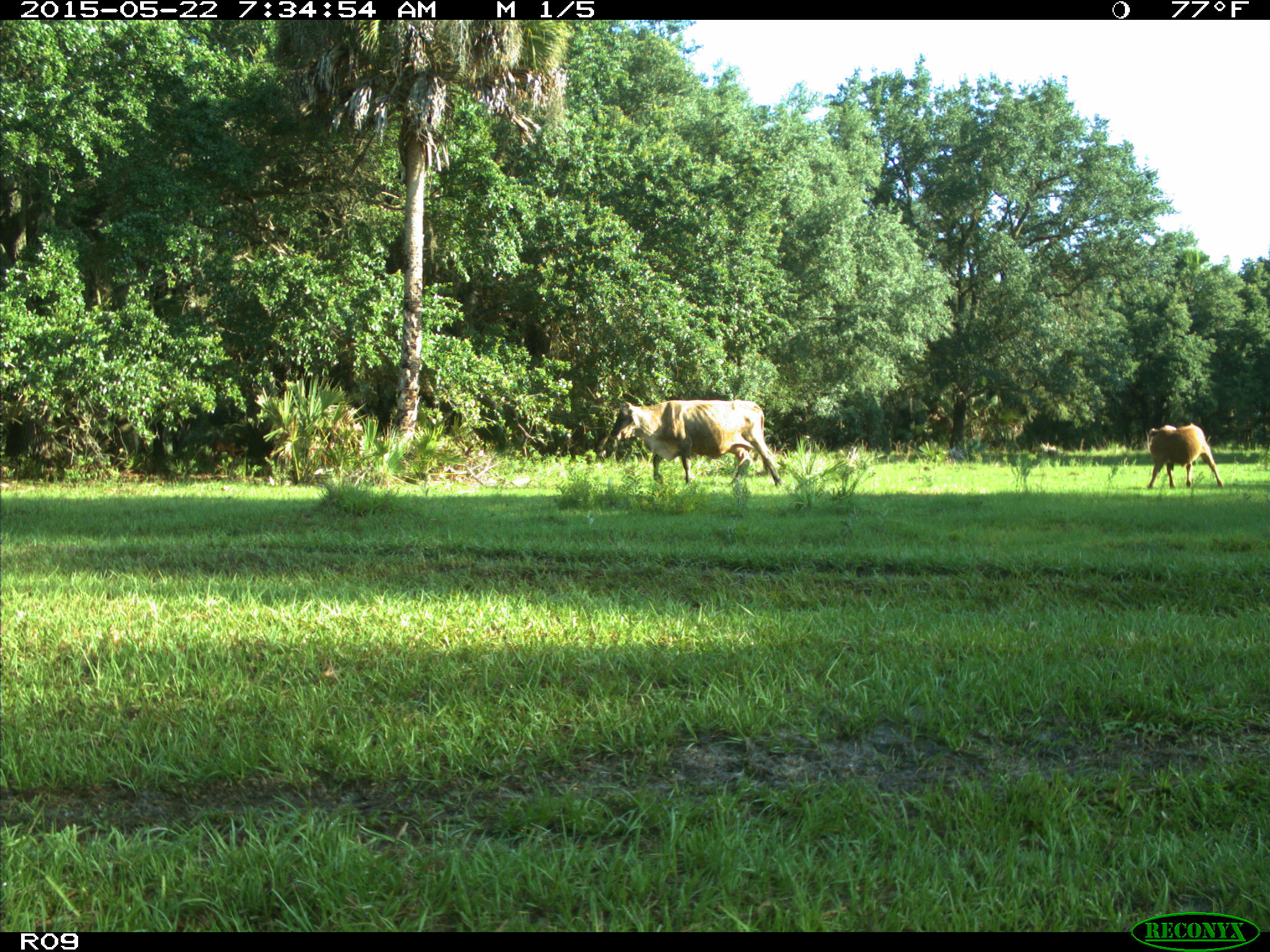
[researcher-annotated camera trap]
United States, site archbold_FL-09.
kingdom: Animalia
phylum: Chordata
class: Mammalia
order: Artiodactyla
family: Bovidae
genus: Bos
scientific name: Bos taurus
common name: domestic cow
Bos taurus (domestic cow).